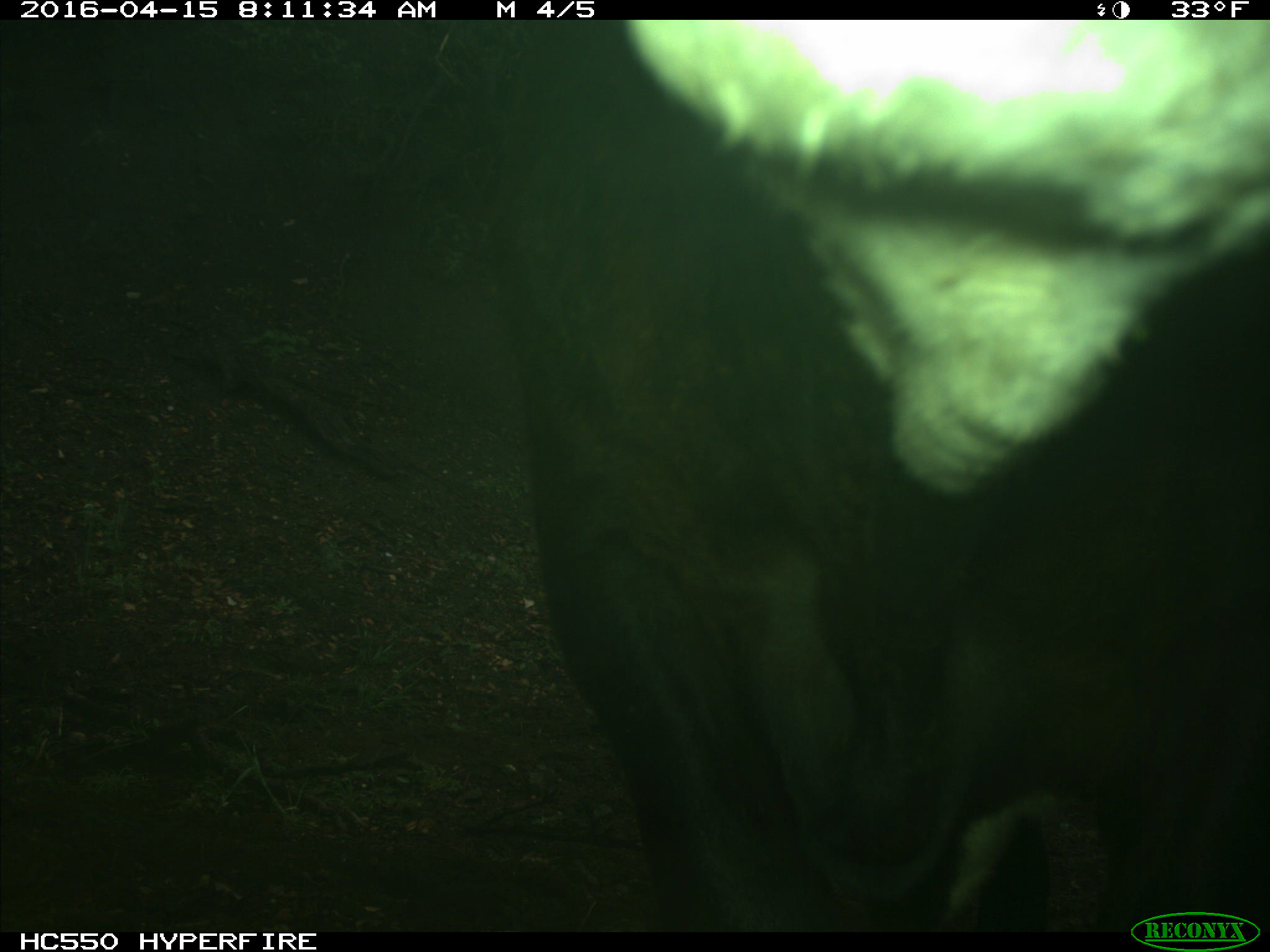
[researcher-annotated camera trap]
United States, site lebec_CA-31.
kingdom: Animalia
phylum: Chordata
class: Mammalia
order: Artiodactyla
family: Bovidae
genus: Bos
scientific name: Bos taurus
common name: domestic cow